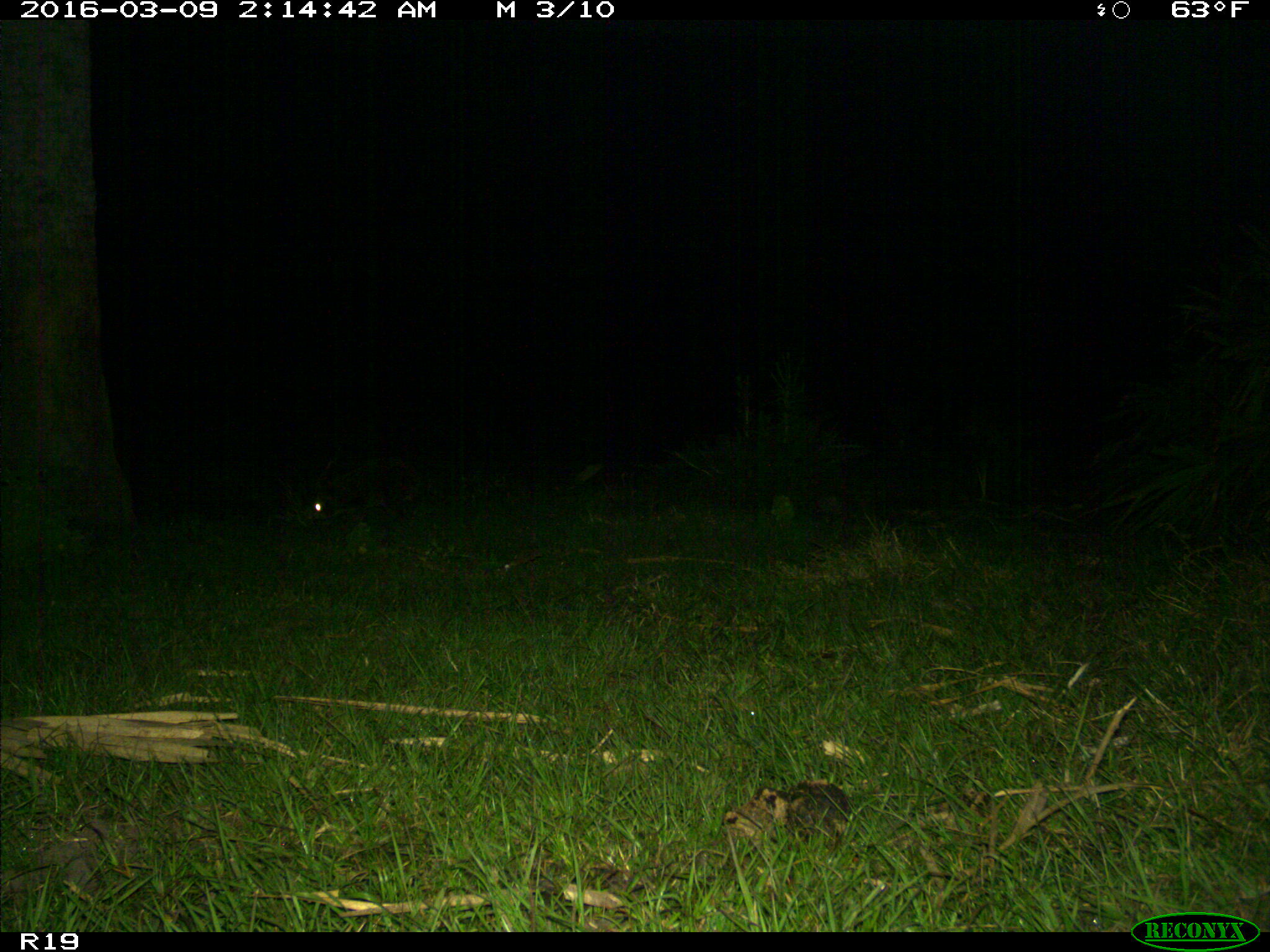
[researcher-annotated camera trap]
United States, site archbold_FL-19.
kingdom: Animalia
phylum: Chordata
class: Mammalia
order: Carnivora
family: Procyonidae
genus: Procyon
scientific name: Procyon lotor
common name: common raccoon